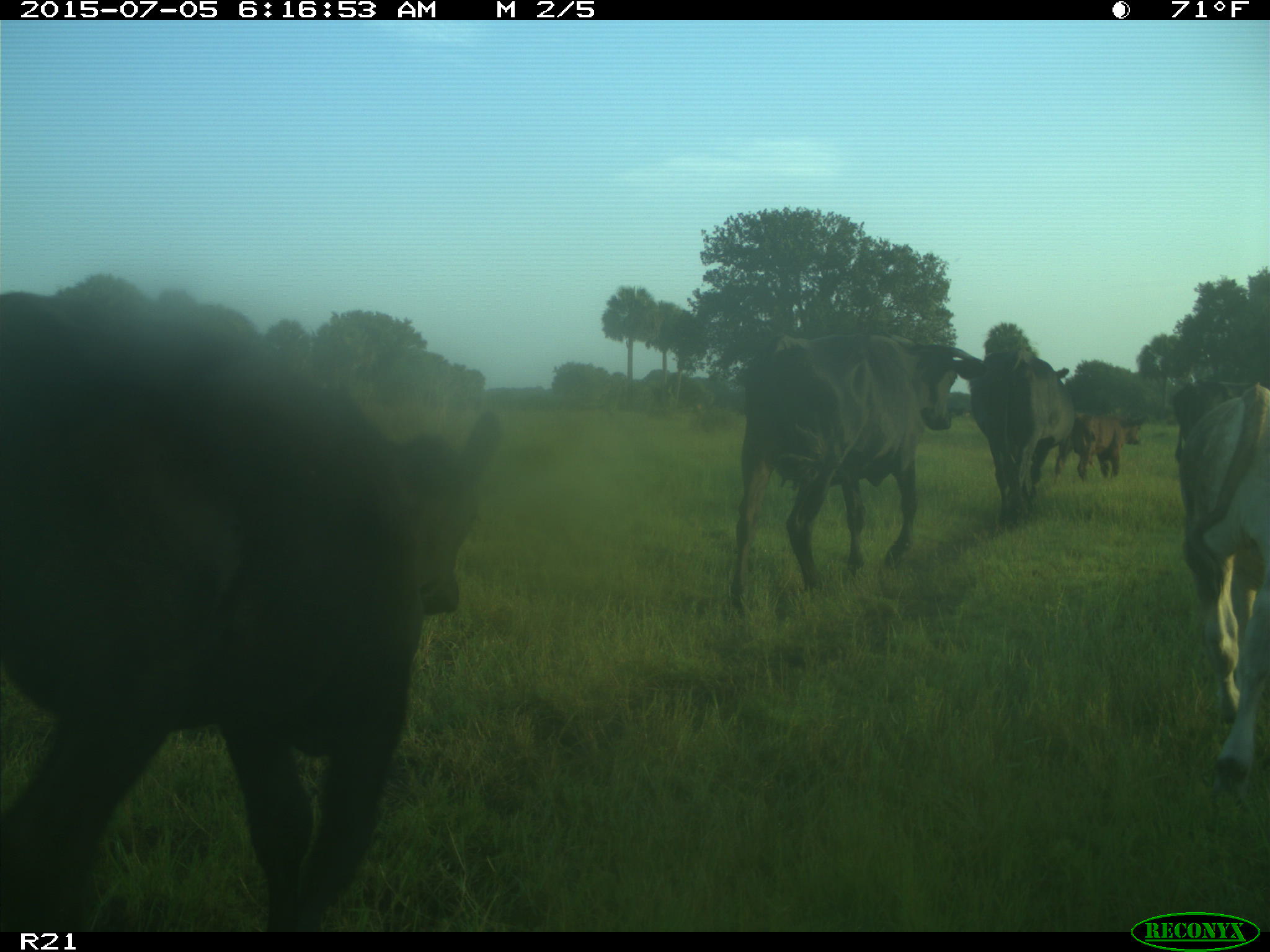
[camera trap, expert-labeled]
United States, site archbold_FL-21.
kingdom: Animalia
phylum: Chordata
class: Mammalia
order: Artiodactyla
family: Bovidae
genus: Bos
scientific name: Bos taurus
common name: domestic cow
Bos taurus (domestic cow).